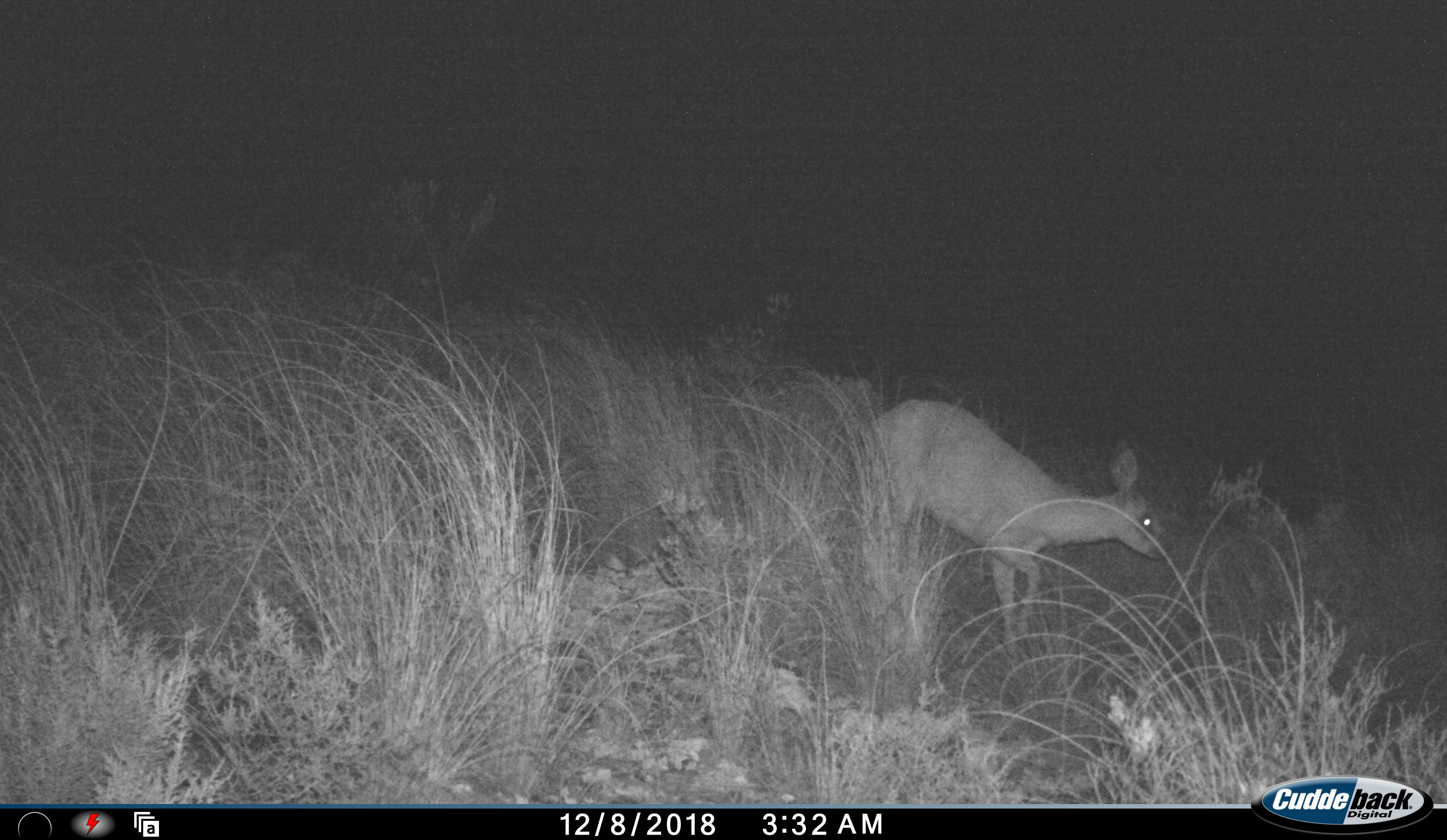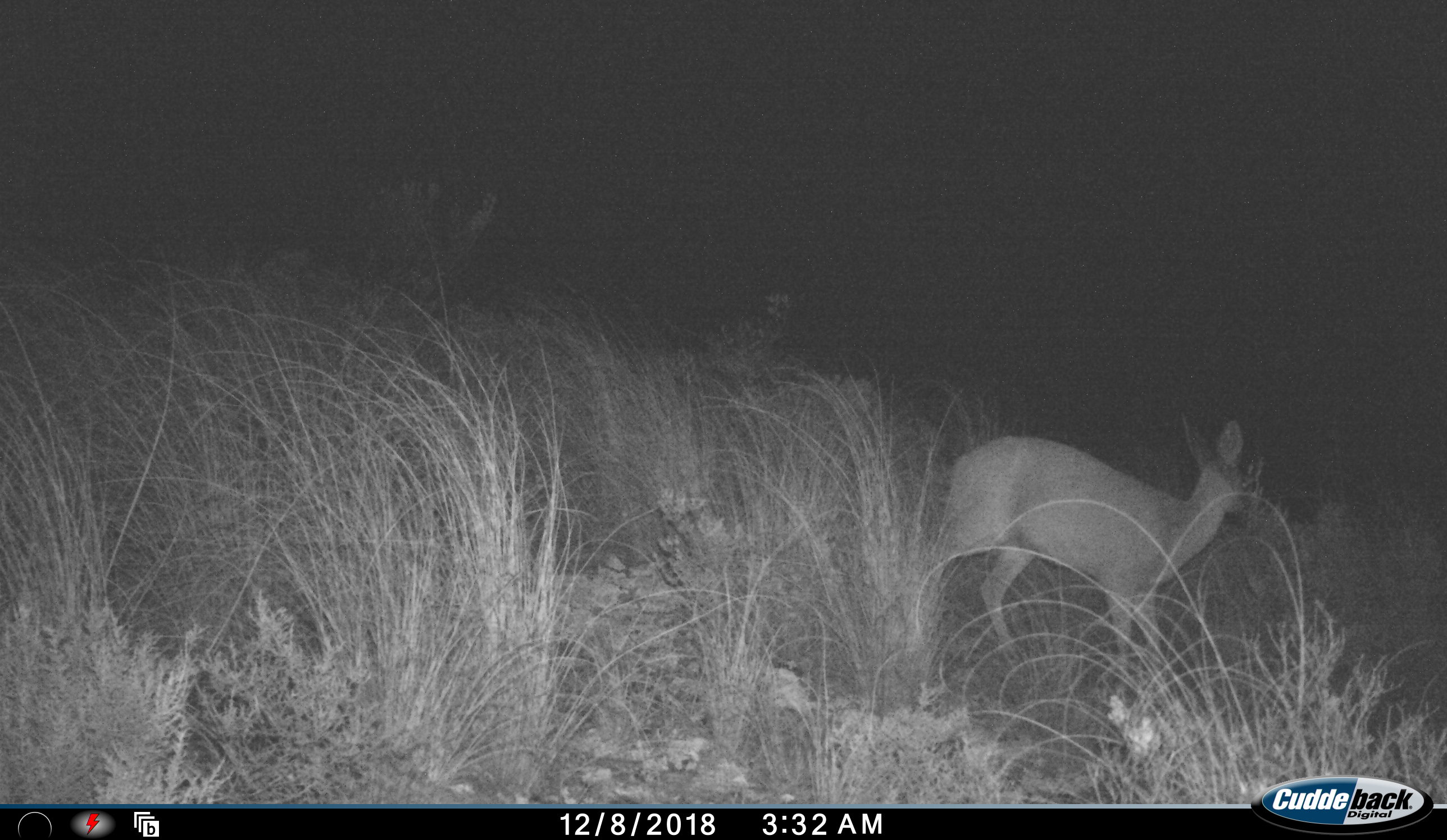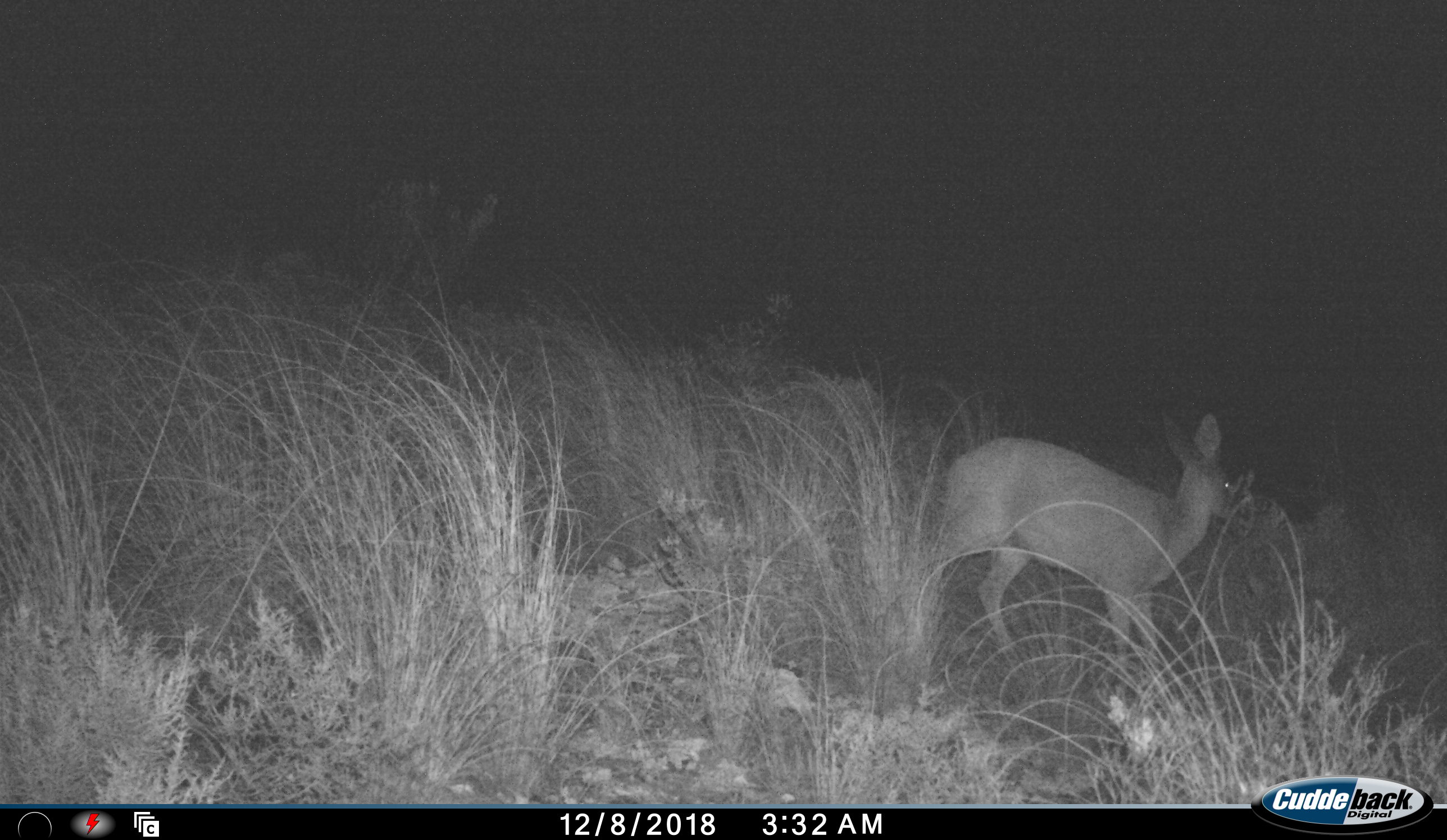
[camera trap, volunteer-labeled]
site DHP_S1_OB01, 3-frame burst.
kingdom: Animalia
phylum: Chordata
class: Mammalia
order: Artiodactyla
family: Bovidae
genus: Raphicerus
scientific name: Raphicerus melanotis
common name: grysbok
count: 1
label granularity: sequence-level